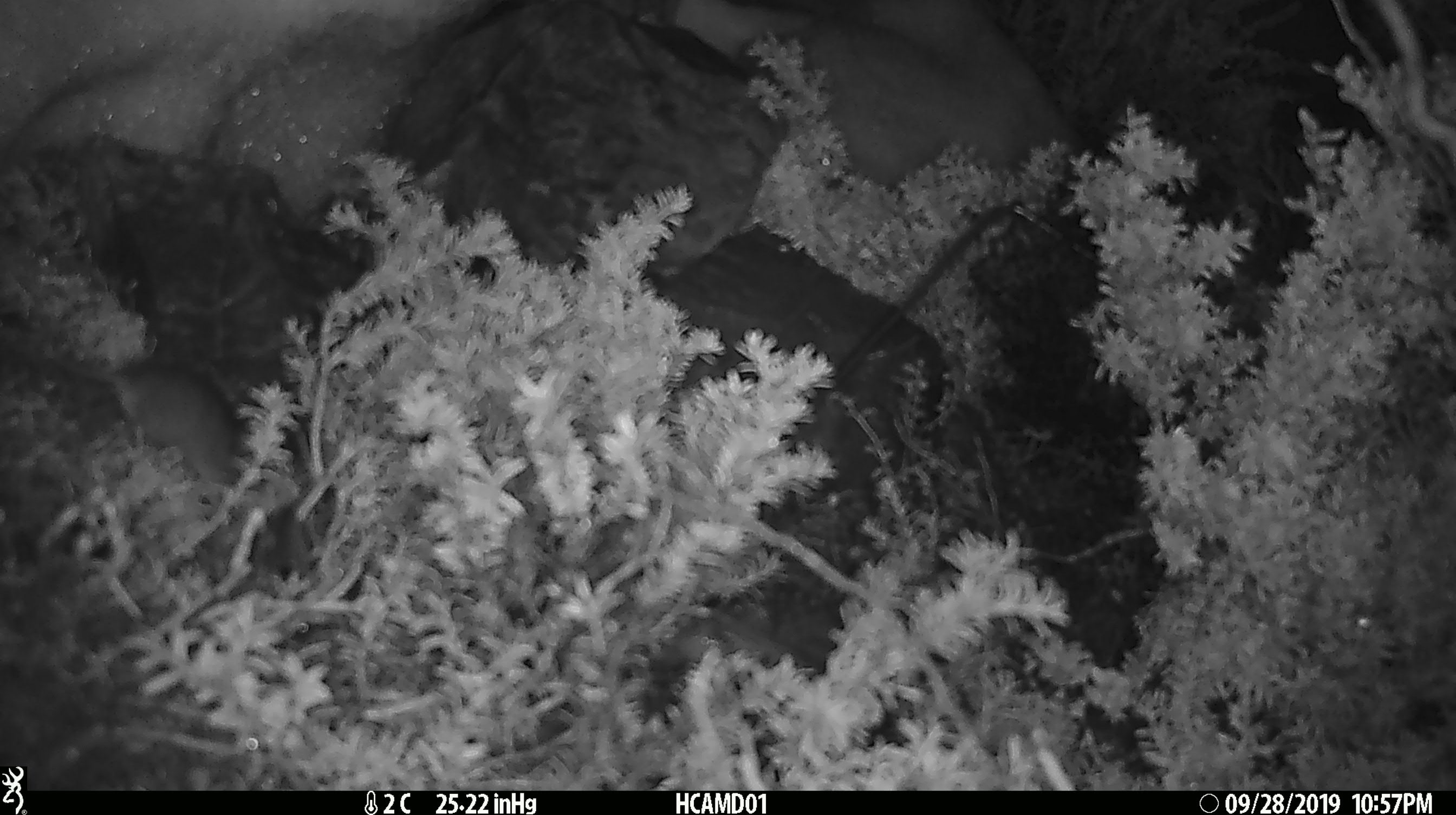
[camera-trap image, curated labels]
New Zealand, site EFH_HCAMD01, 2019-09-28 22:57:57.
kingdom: Animalia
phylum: Chordata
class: Mammalia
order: Rodentia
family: Muridae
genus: Mus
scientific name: Mus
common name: mouse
Mouse (Mus).